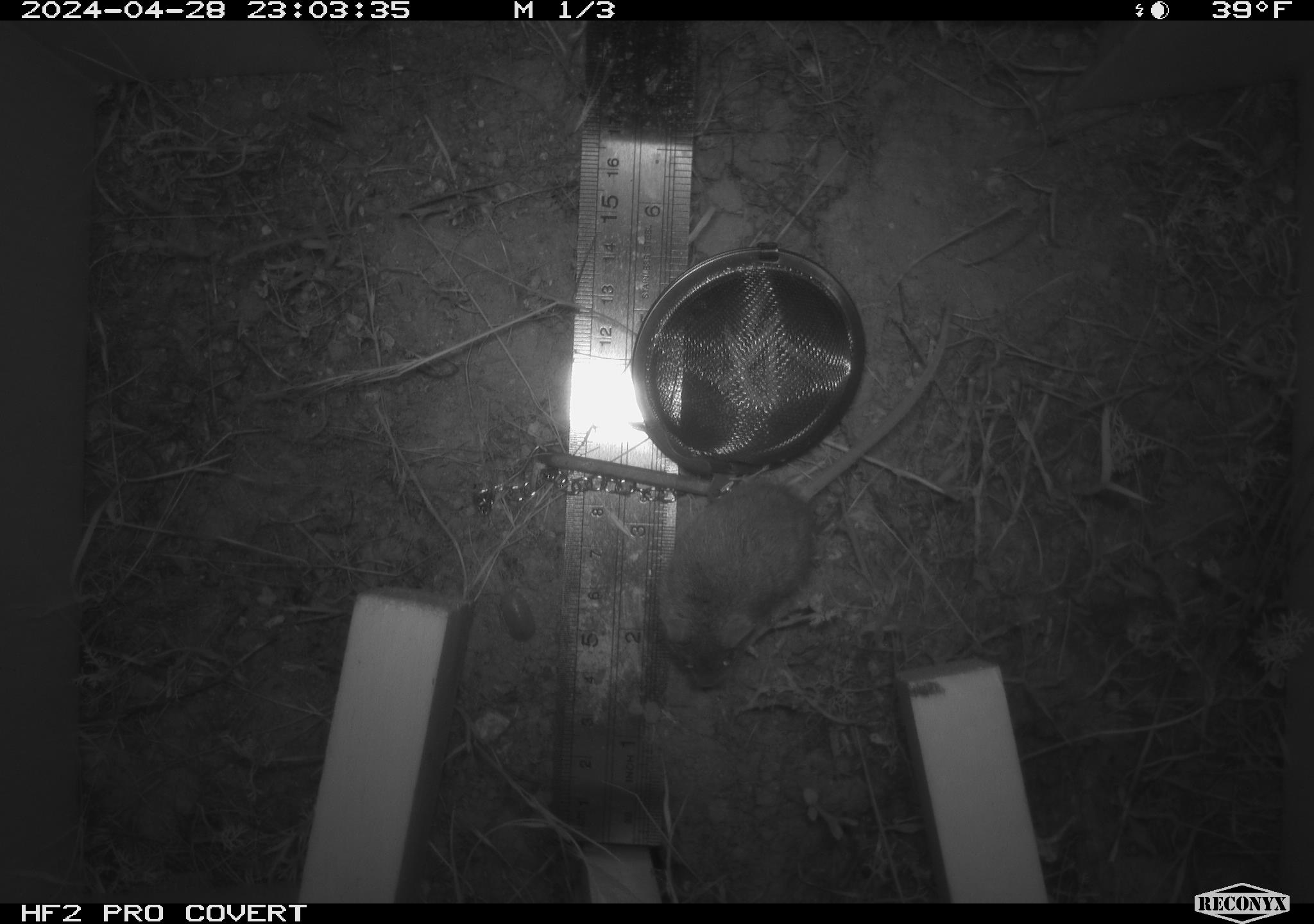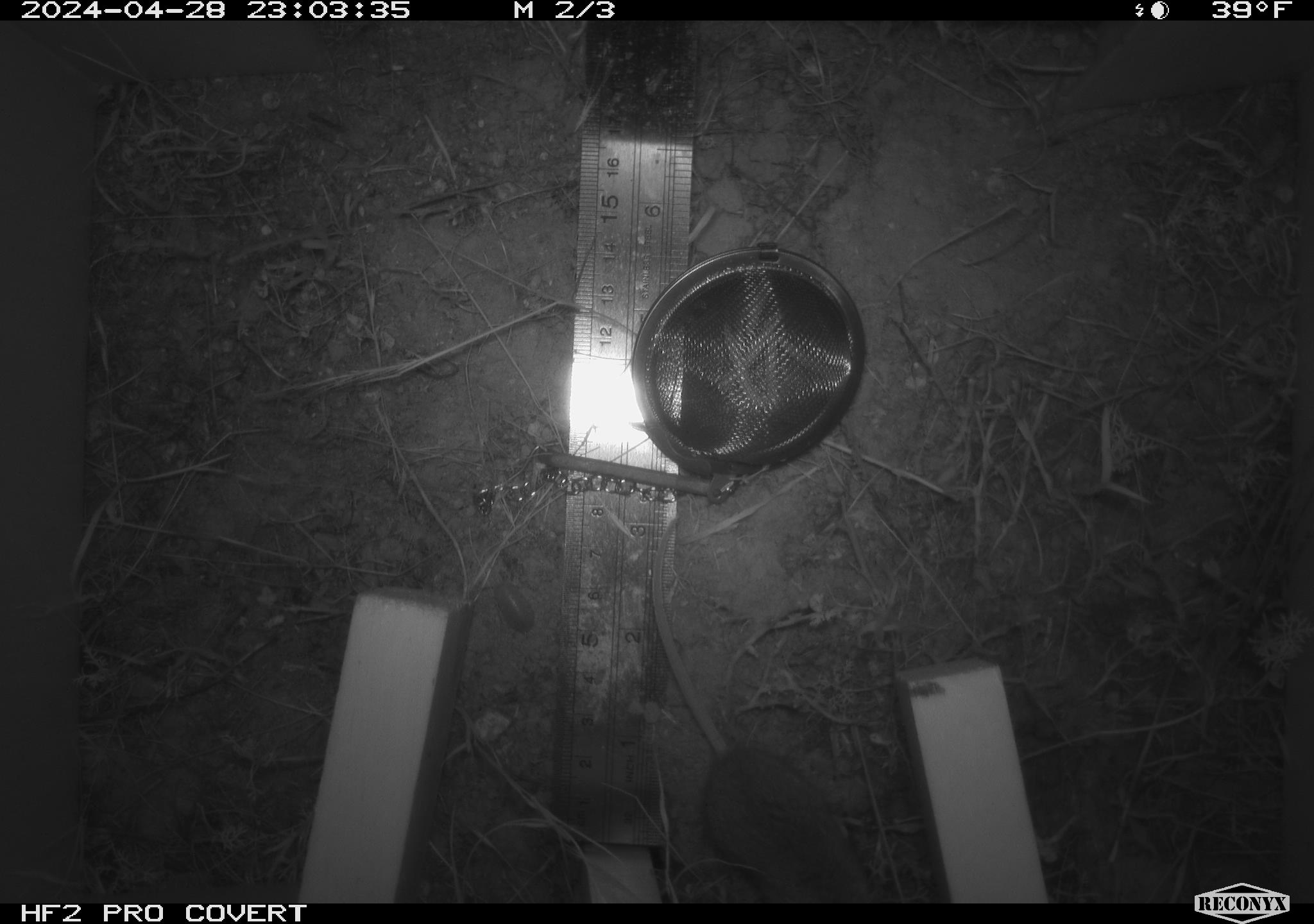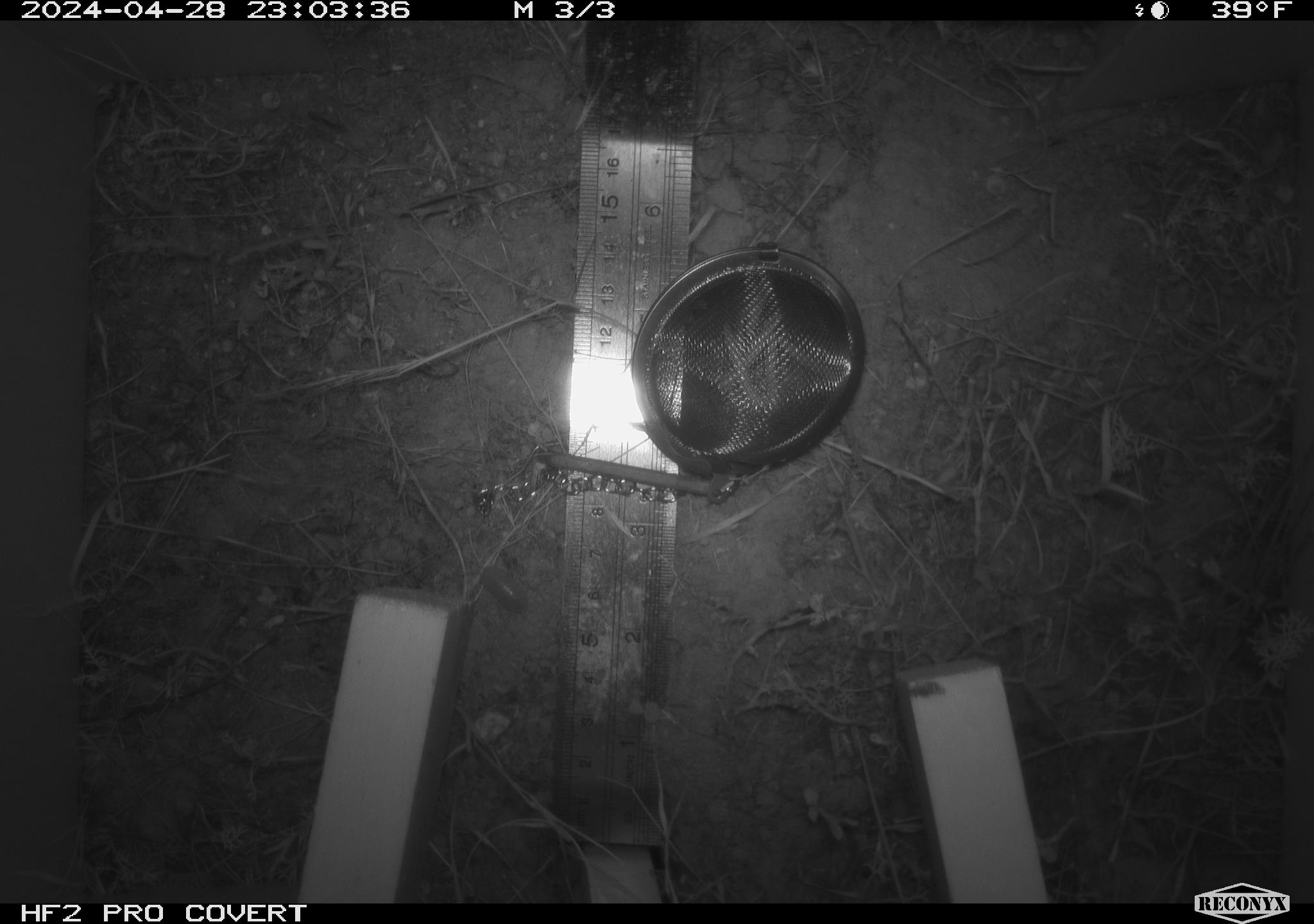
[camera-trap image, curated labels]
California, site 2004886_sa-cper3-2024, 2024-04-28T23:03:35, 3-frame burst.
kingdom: Animalia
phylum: Chordata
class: Mammalia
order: Rodentia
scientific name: Rodentia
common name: rodent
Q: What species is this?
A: Rodent (Rodentia).